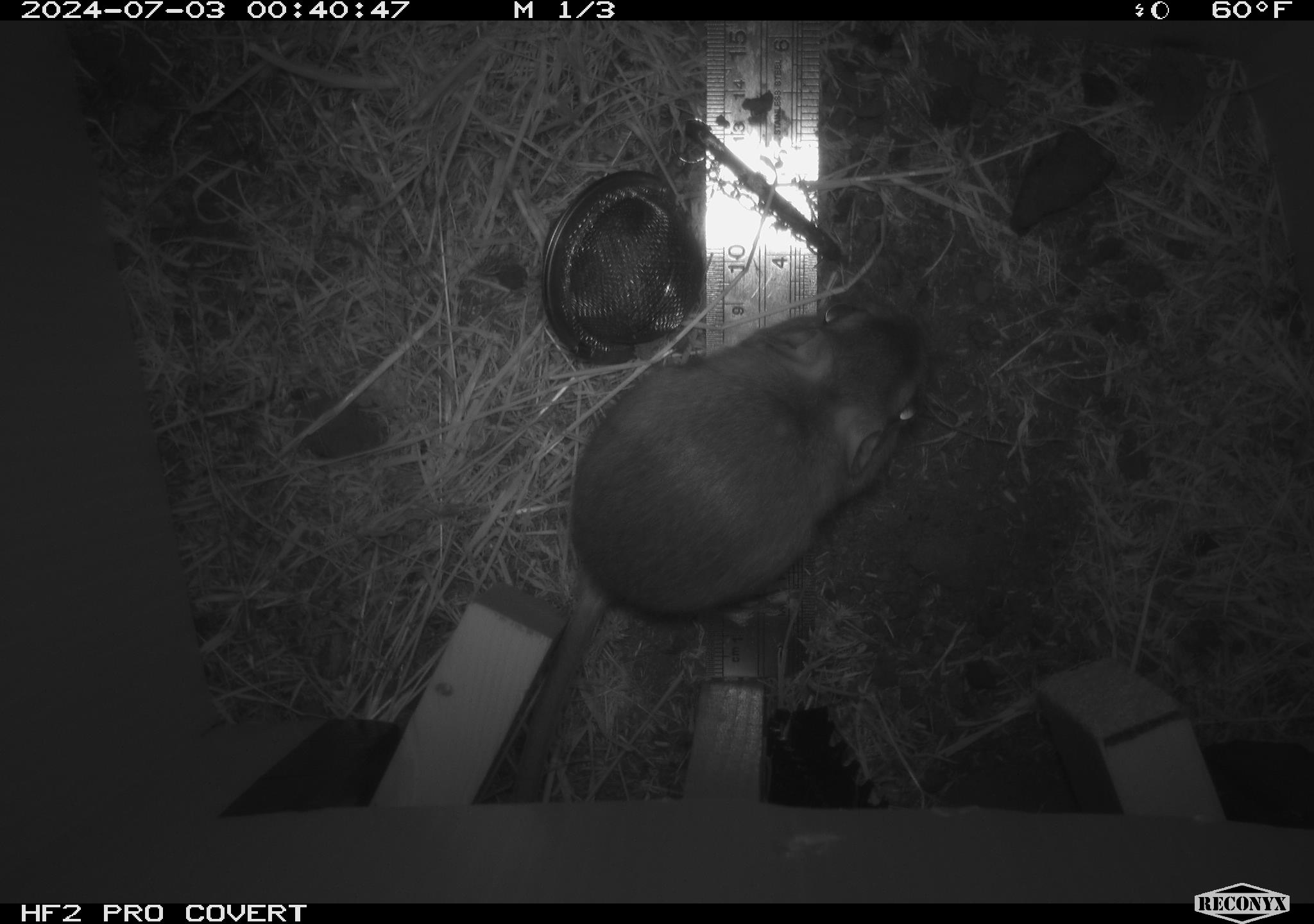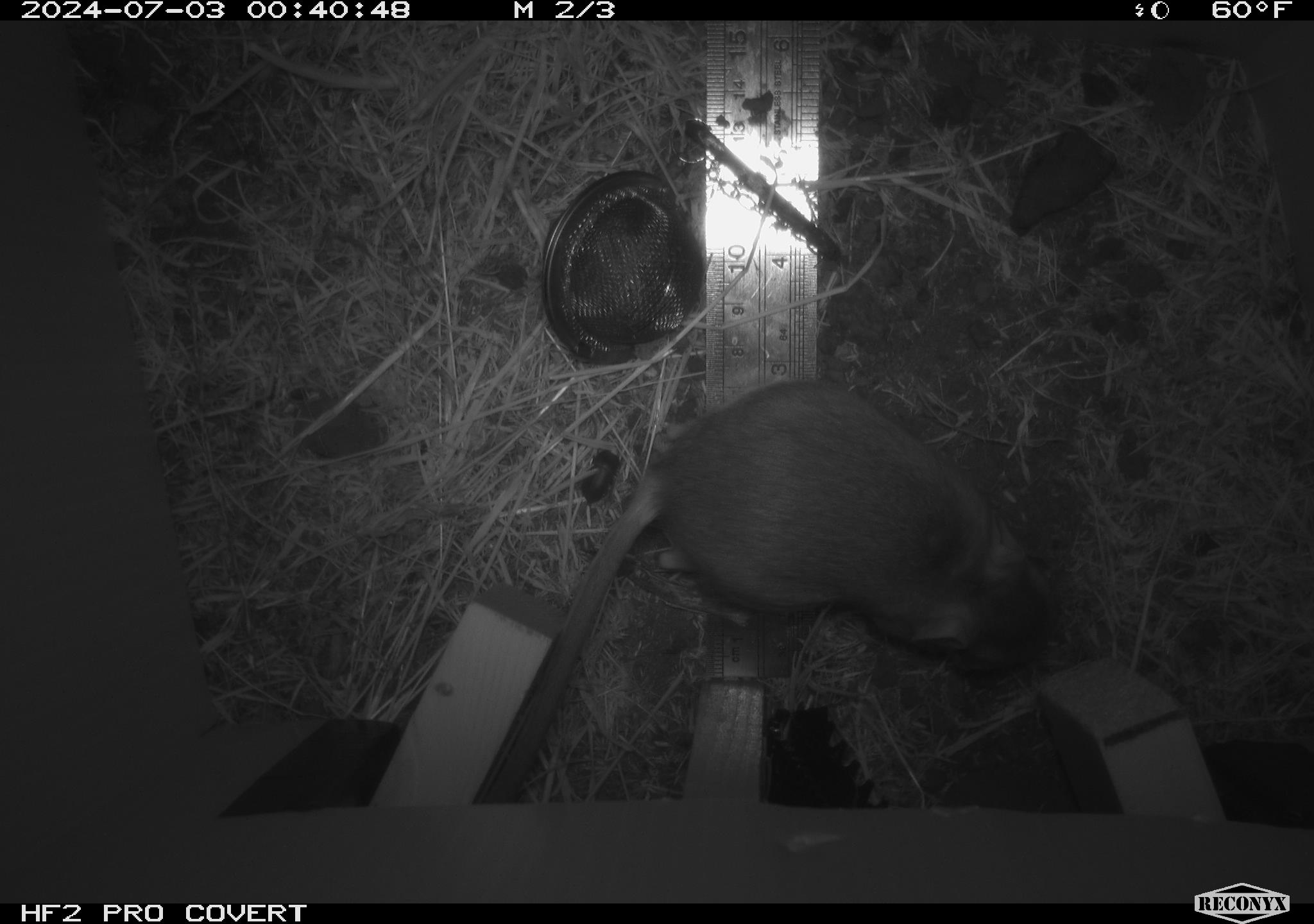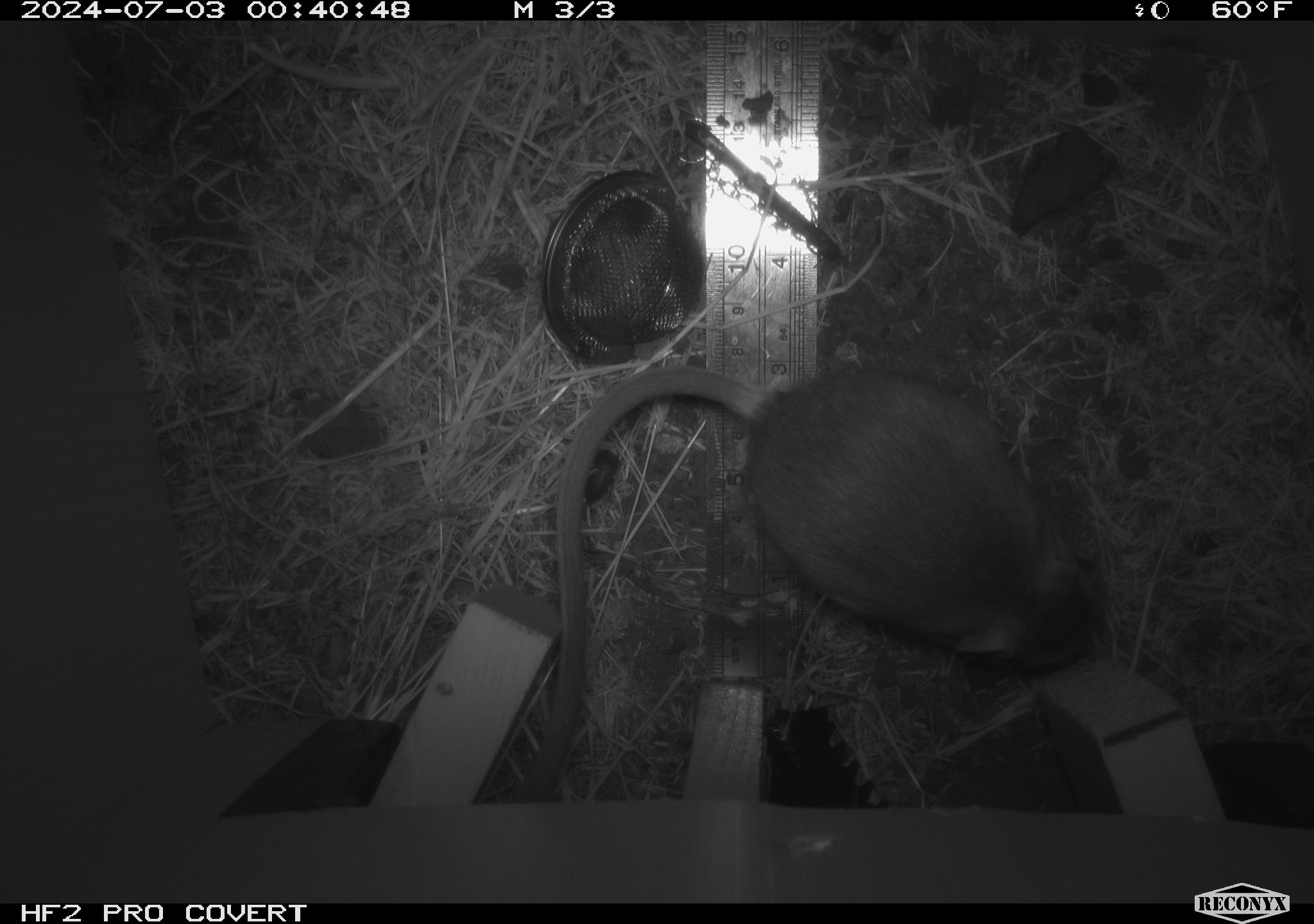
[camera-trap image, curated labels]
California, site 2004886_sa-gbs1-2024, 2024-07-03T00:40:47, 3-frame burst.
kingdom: Animalia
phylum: Chordata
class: Mammalia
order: Rodentia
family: Heteromyidae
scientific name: Heteromyidae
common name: kangaroo rats and pocket mice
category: heteromyidae family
Heteromyidae family (kangaroo rats and pocket mice) (Heteromyidae).